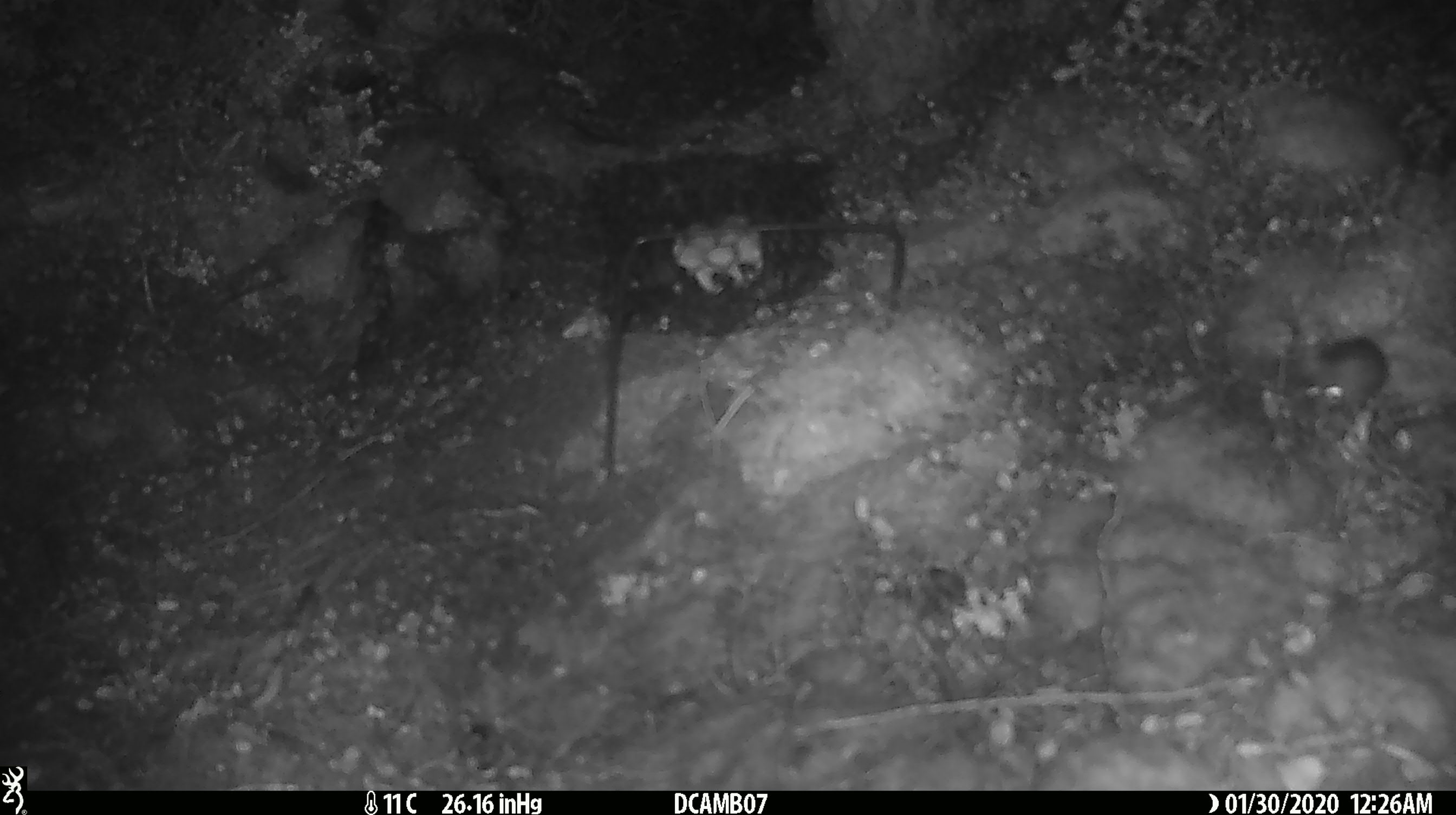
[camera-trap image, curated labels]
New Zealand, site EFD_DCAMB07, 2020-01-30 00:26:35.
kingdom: Animalia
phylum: Chordata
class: Mammalia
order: Rodentia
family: Muridae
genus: Mus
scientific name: Mus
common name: mouse